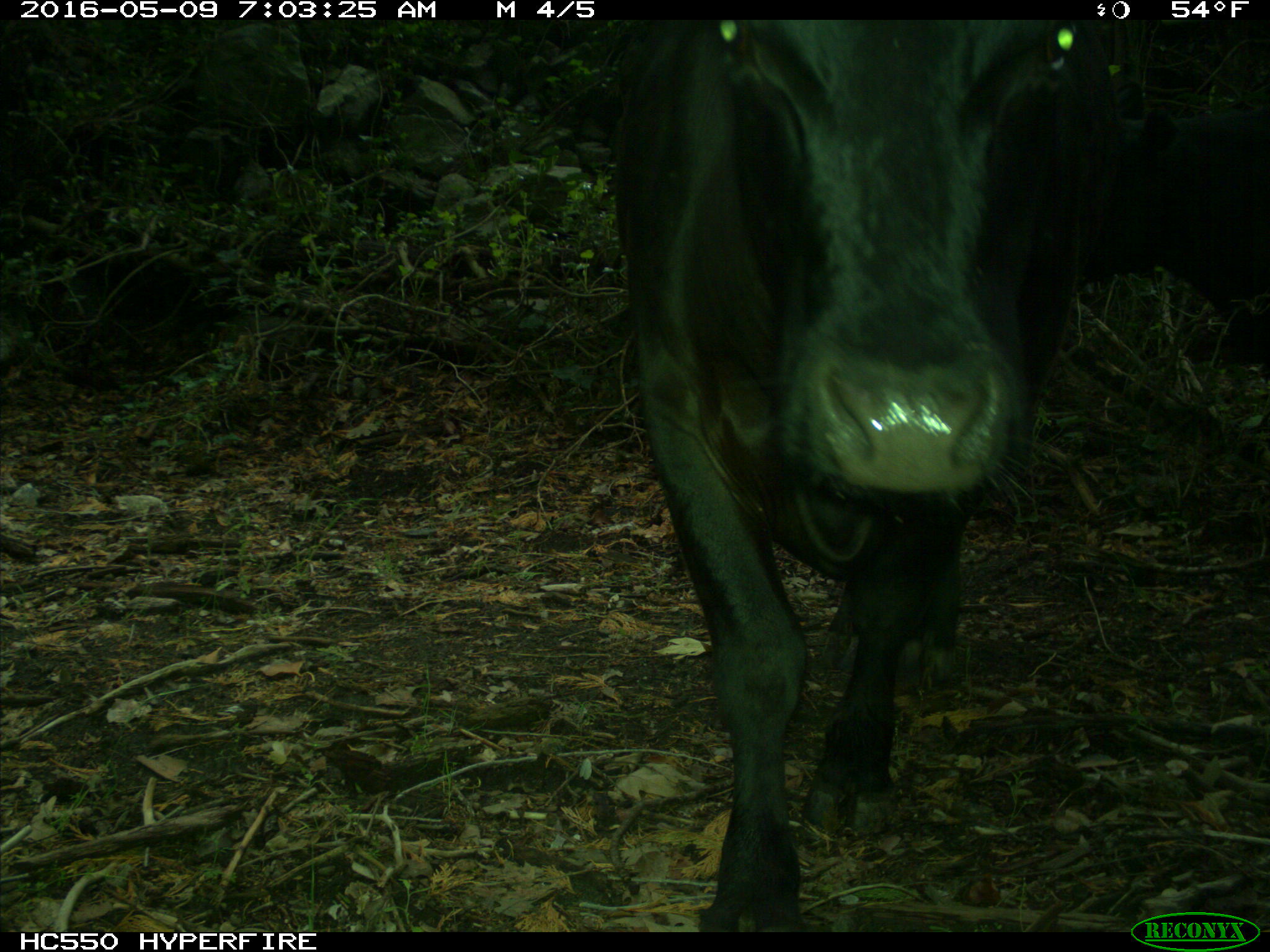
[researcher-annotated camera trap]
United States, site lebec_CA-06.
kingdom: Animalia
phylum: Chordata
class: Mammalia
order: Artiodactyla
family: Bovidae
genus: Bos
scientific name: Bos taurus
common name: domestic cow